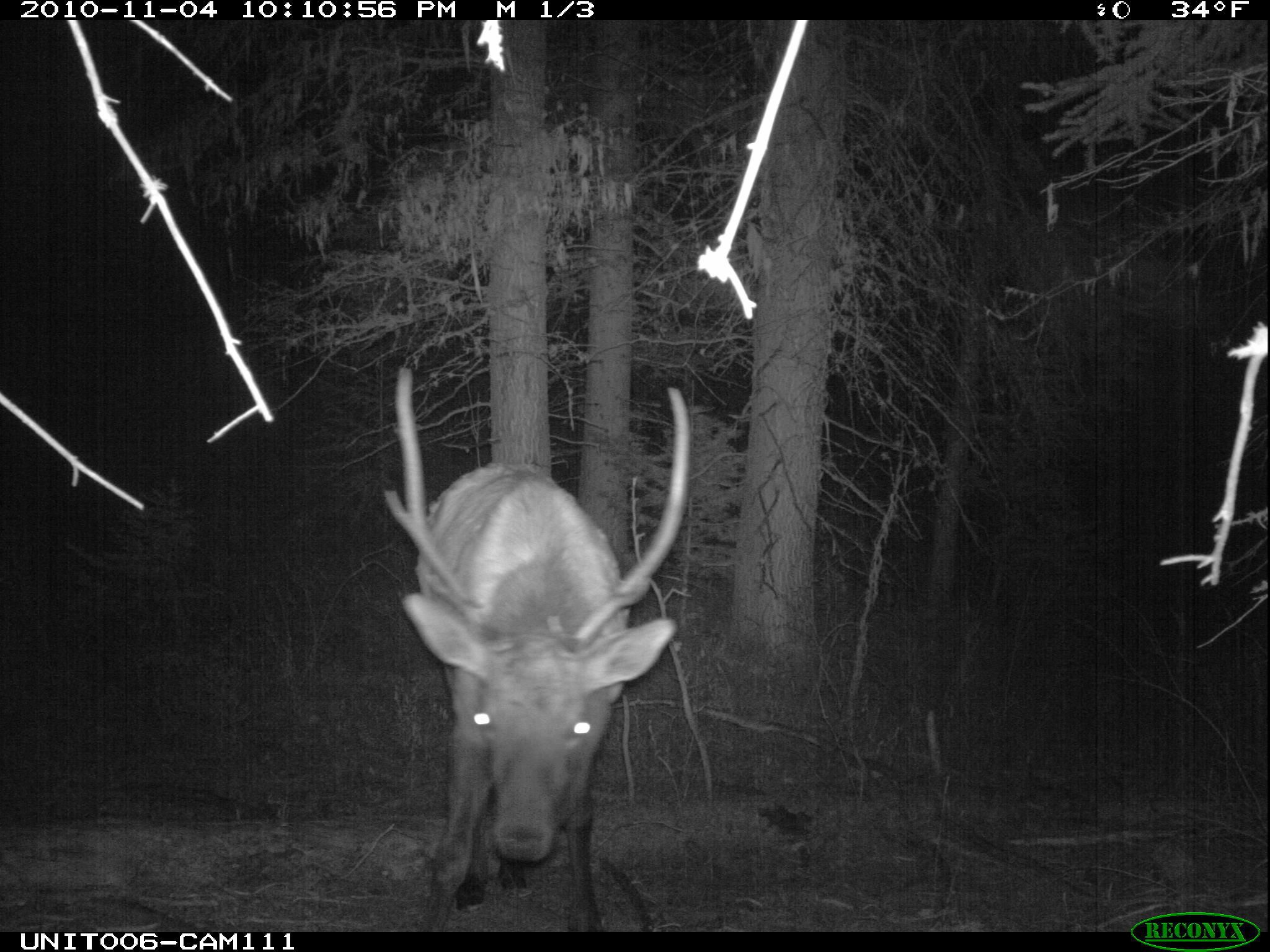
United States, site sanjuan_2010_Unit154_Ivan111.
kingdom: Animalia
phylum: Chordata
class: Mammalia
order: Artiodactyla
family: Cervidae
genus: Cervus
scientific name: Cervus elaphus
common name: red deer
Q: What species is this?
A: Cervus elaphus (red deer).